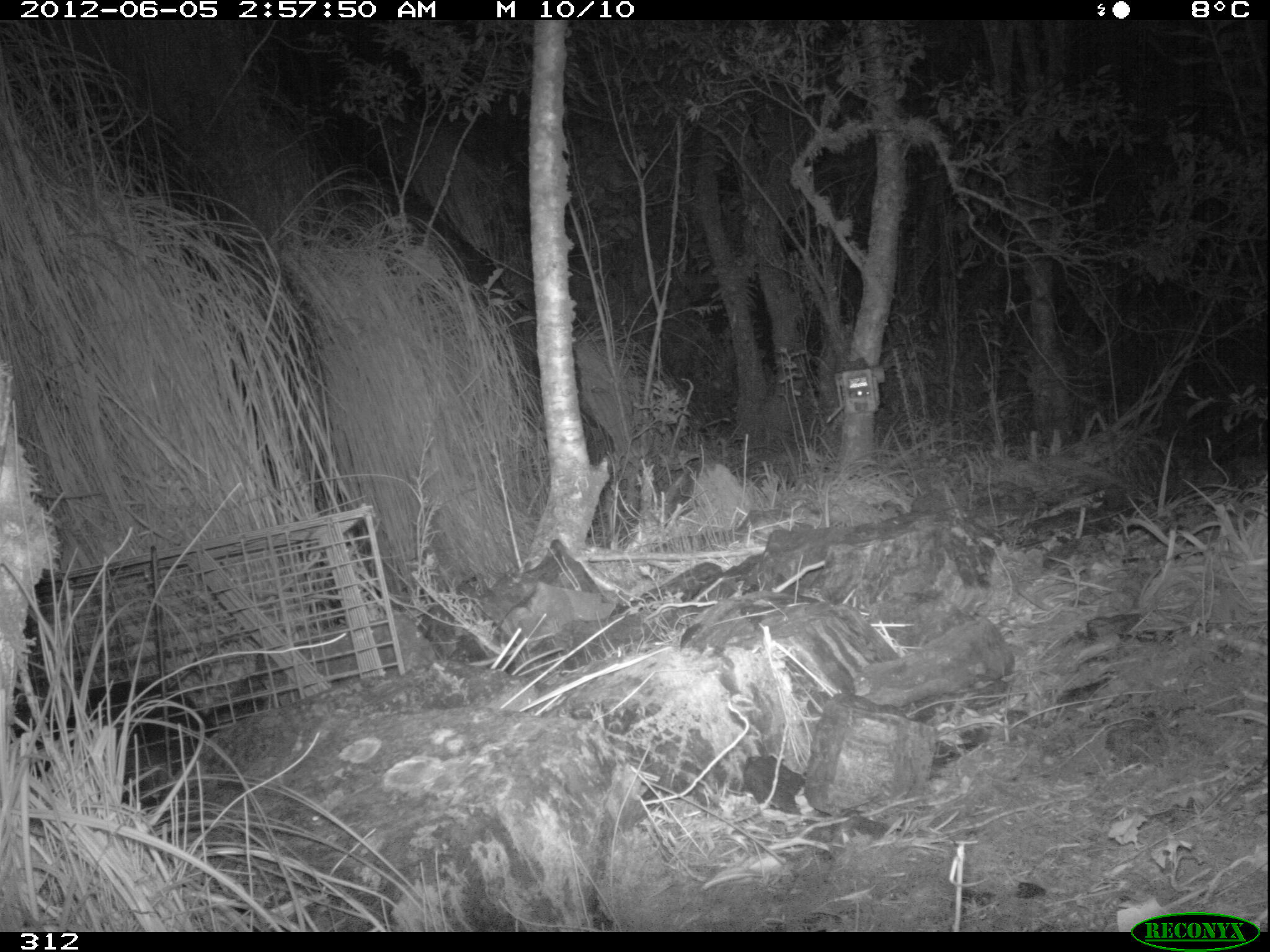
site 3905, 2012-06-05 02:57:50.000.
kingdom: Animalia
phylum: Chordata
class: Mammalia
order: Didelphimorphia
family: Didelphidae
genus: Didelphis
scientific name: Didelphis pernigra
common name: andean white-eared opossum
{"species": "Didelphis pernigra (andean white-eared opossum)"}